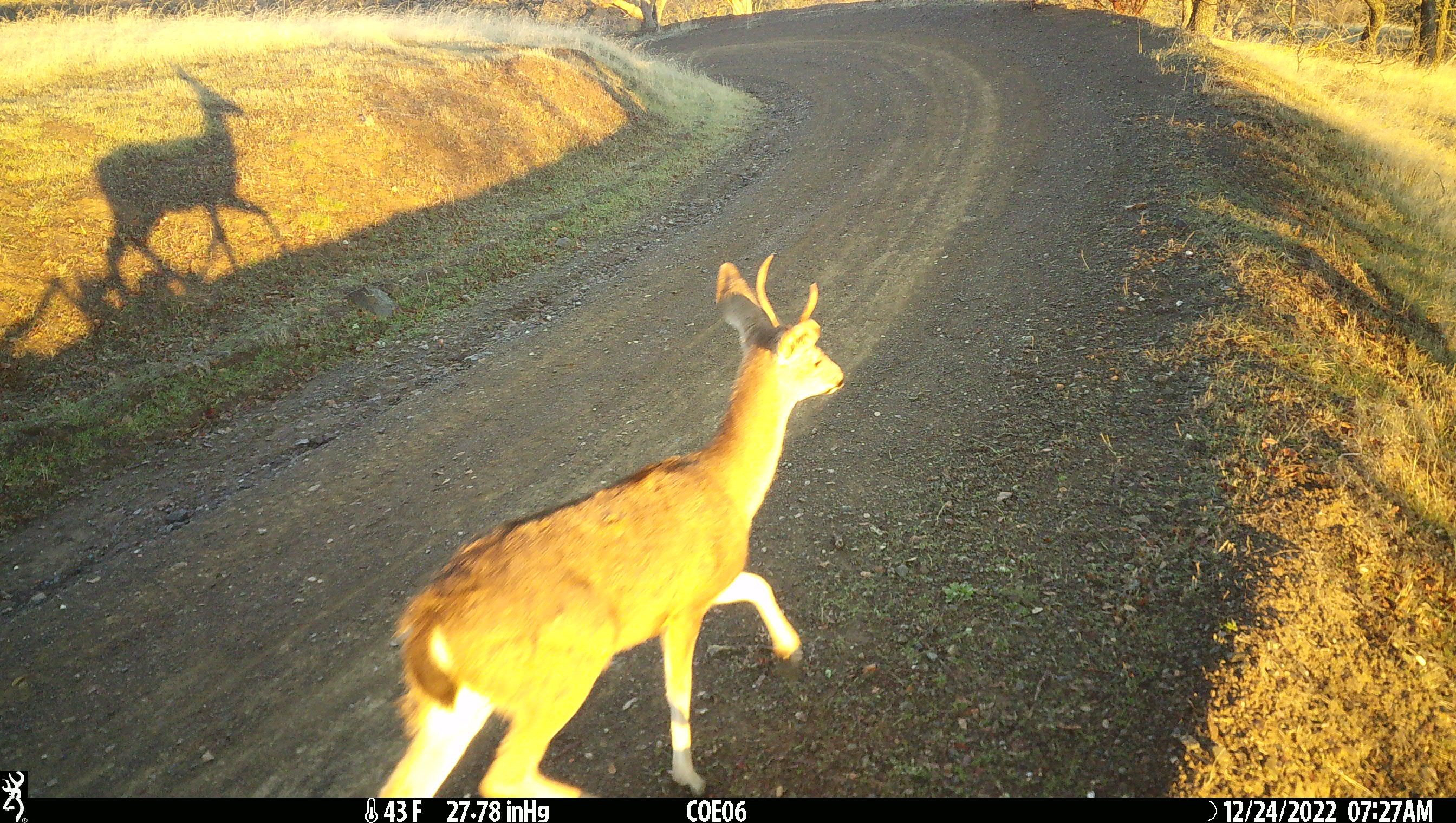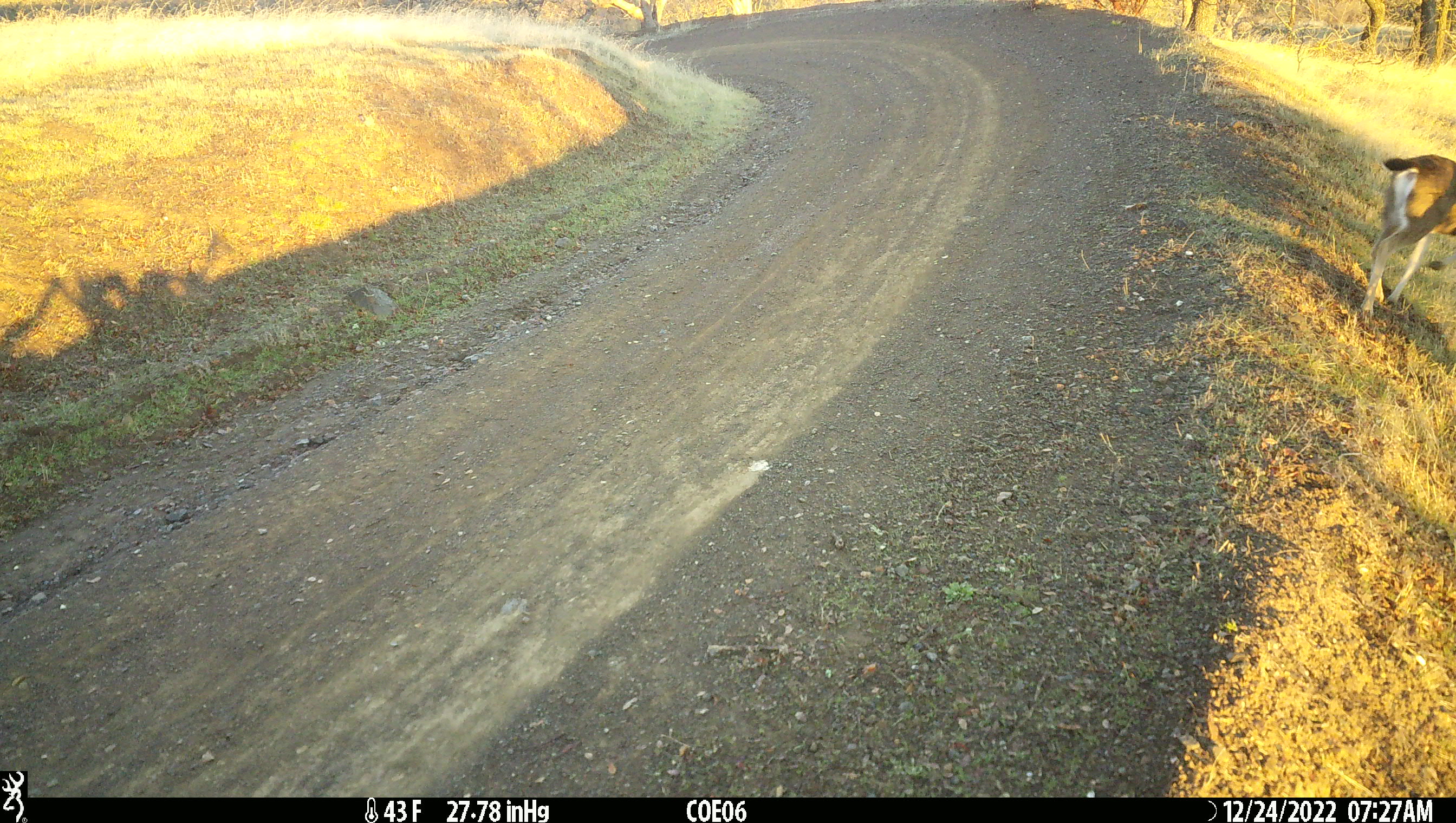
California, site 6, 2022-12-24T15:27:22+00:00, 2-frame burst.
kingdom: Animalia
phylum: Chordata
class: Mammalia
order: Artiodactyla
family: Cervidae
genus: Odocoileus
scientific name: Odocoileus hemionus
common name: mule deer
Mule deer (Odocoileus hemionus).